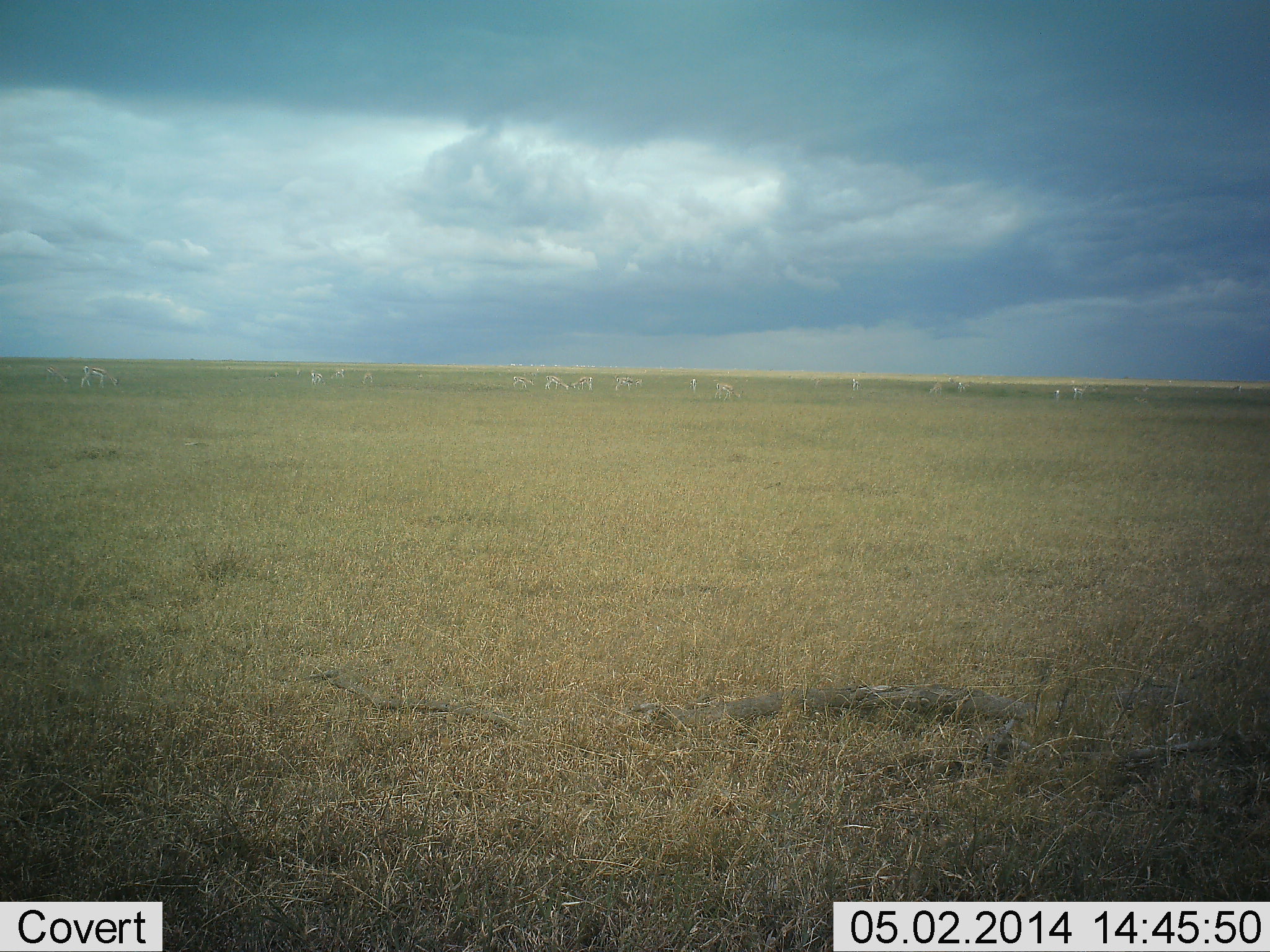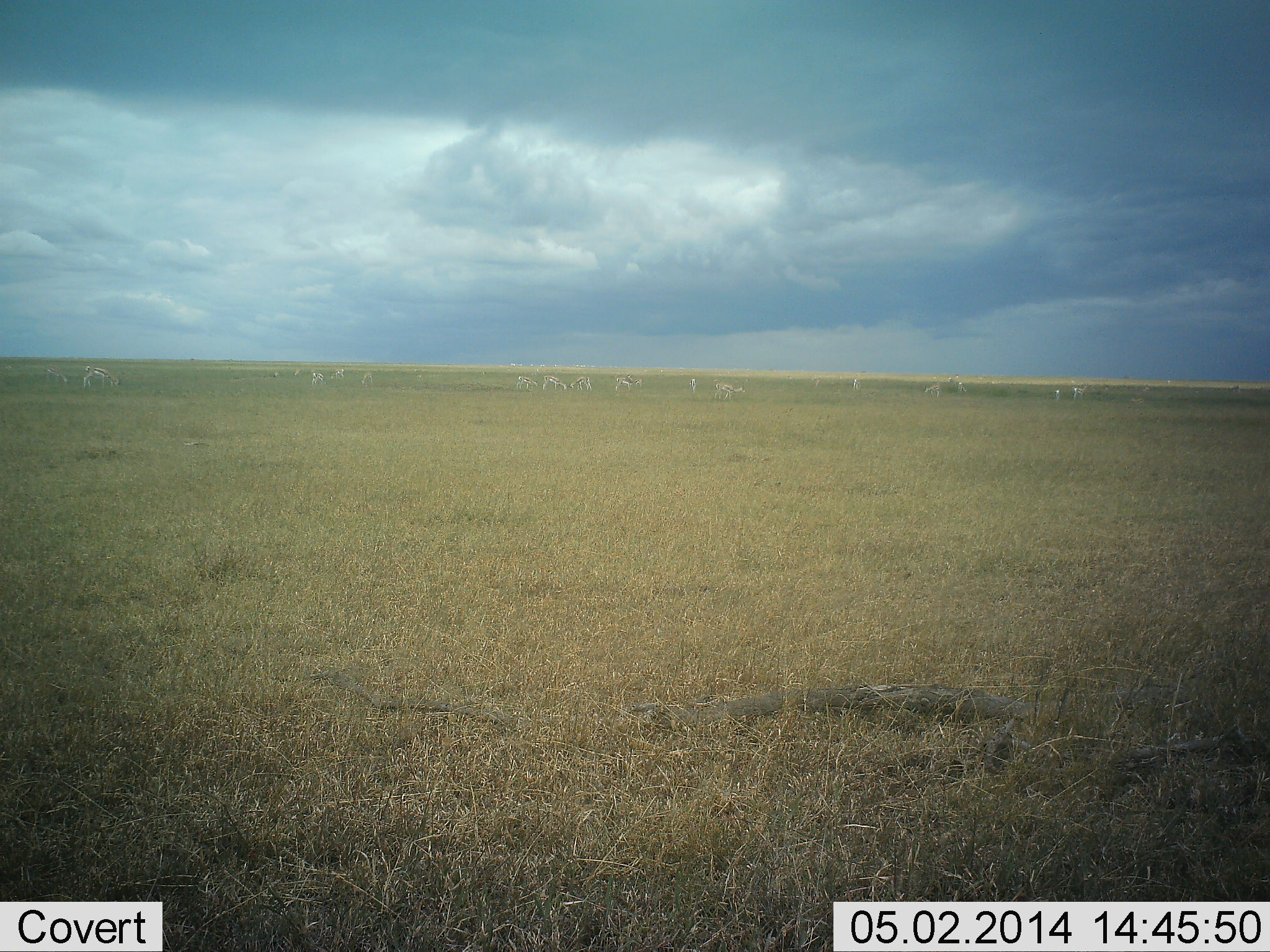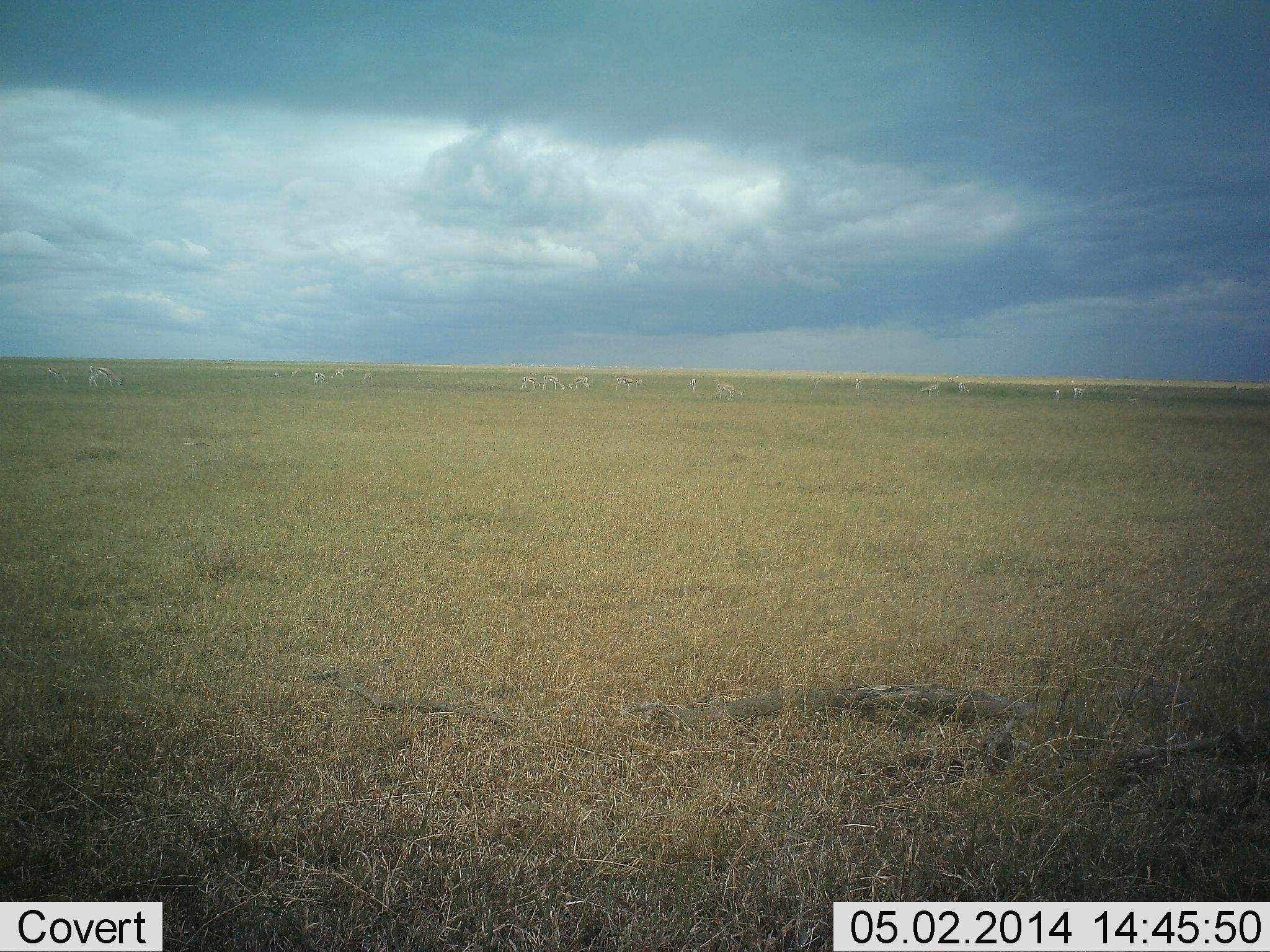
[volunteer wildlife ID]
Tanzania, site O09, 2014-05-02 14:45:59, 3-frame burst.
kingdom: Animalia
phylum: Chordata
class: Mammalia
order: Artiodactyla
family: Bovidae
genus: Eudorcas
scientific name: Eudorcas thomsonii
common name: thomson's gazelle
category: gazellethomsons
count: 11-50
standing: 86%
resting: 0%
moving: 57%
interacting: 0%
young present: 0%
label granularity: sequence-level